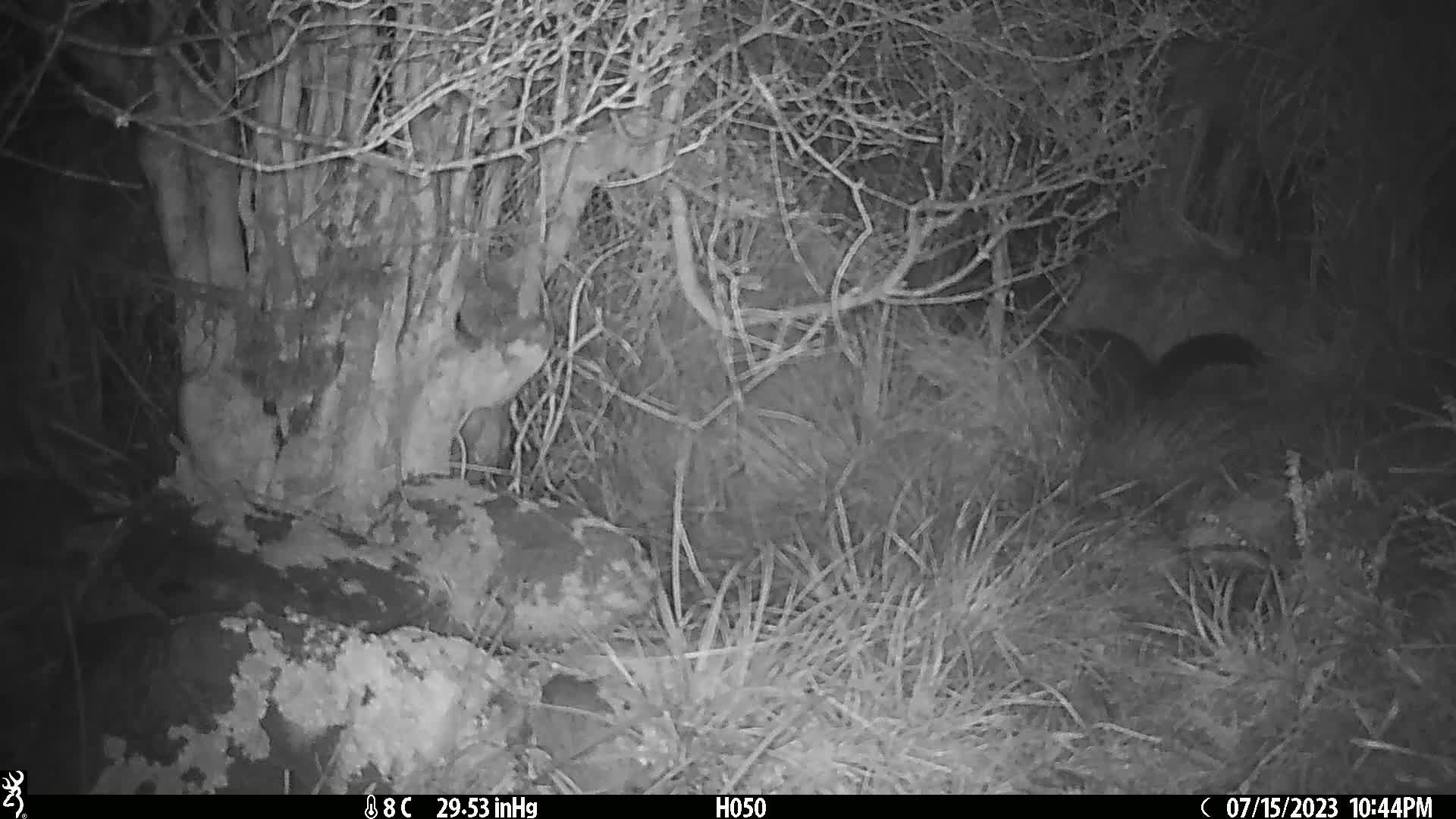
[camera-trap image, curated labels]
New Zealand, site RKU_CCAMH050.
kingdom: Animalia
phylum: Chordata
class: Mammalia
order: Diprotodontia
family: Phalangeridae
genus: Trichosurus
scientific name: Trichosurus vulpecula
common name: common brushtail possum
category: possum